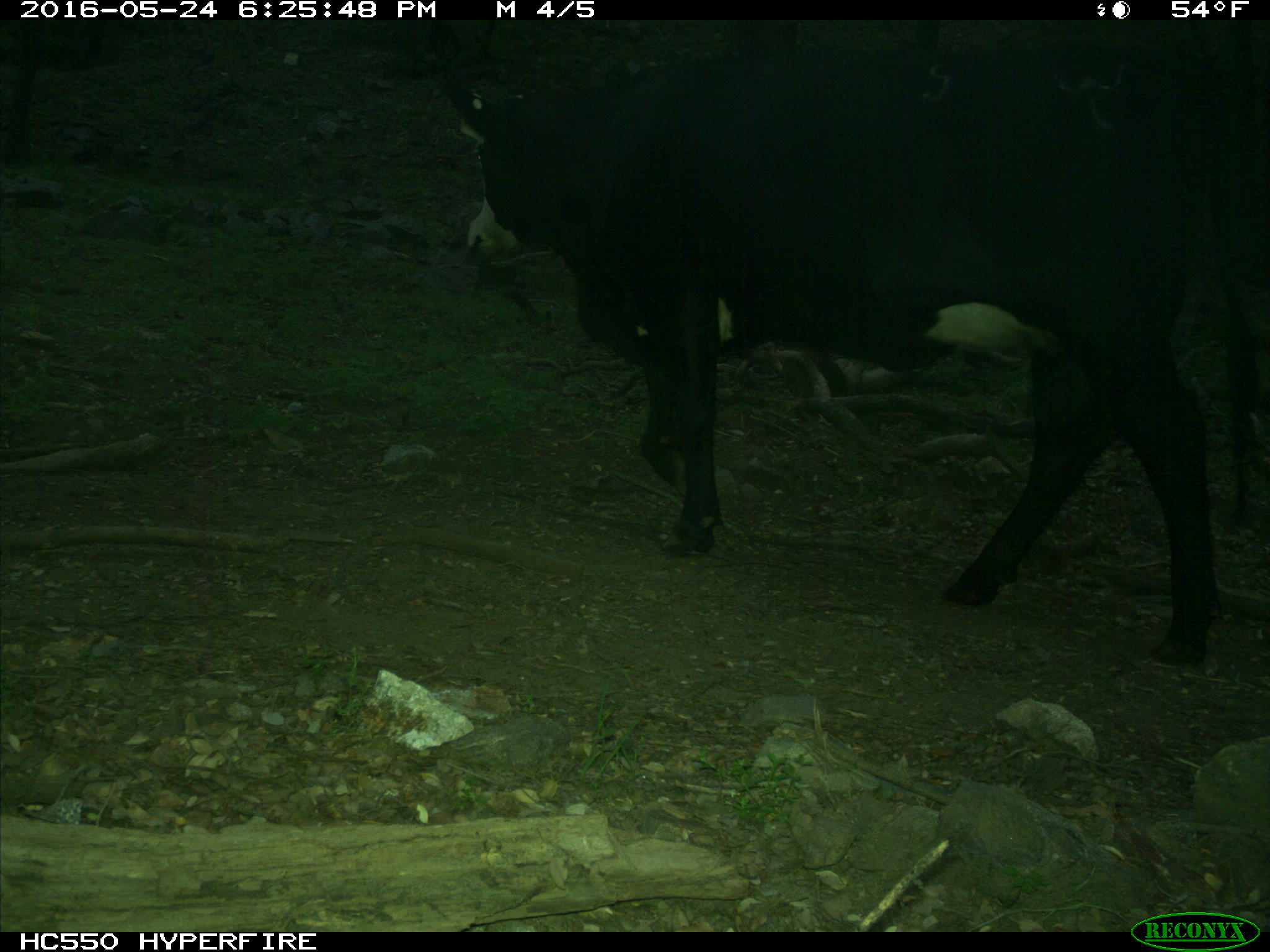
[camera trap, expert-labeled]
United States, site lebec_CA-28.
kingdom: Animalia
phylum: Chordata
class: Mammalia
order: Artiodactyla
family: Bovidae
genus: Bos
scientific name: Bos taurus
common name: domestic cow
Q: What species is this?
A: Bos taurus (domestic cow).